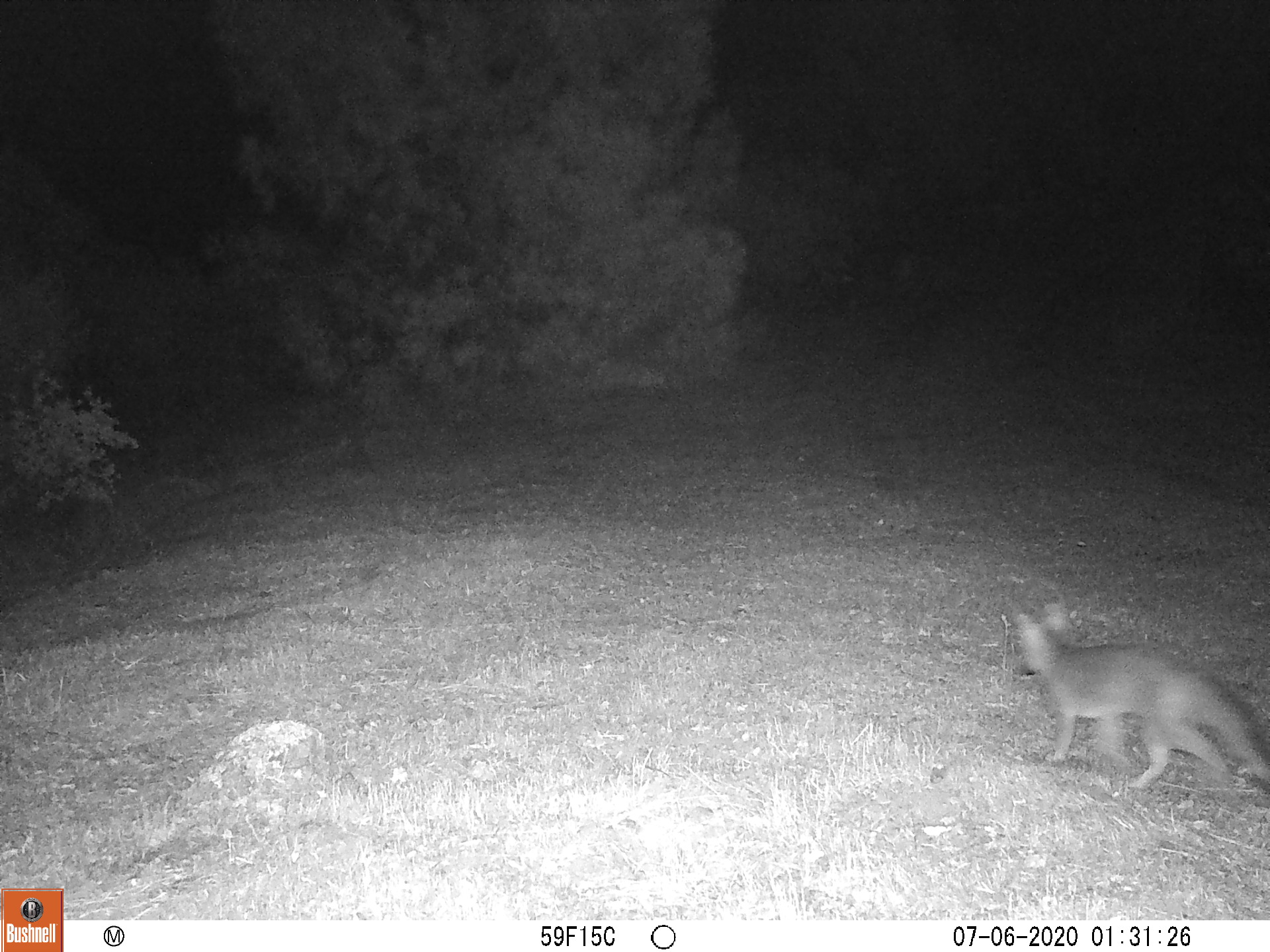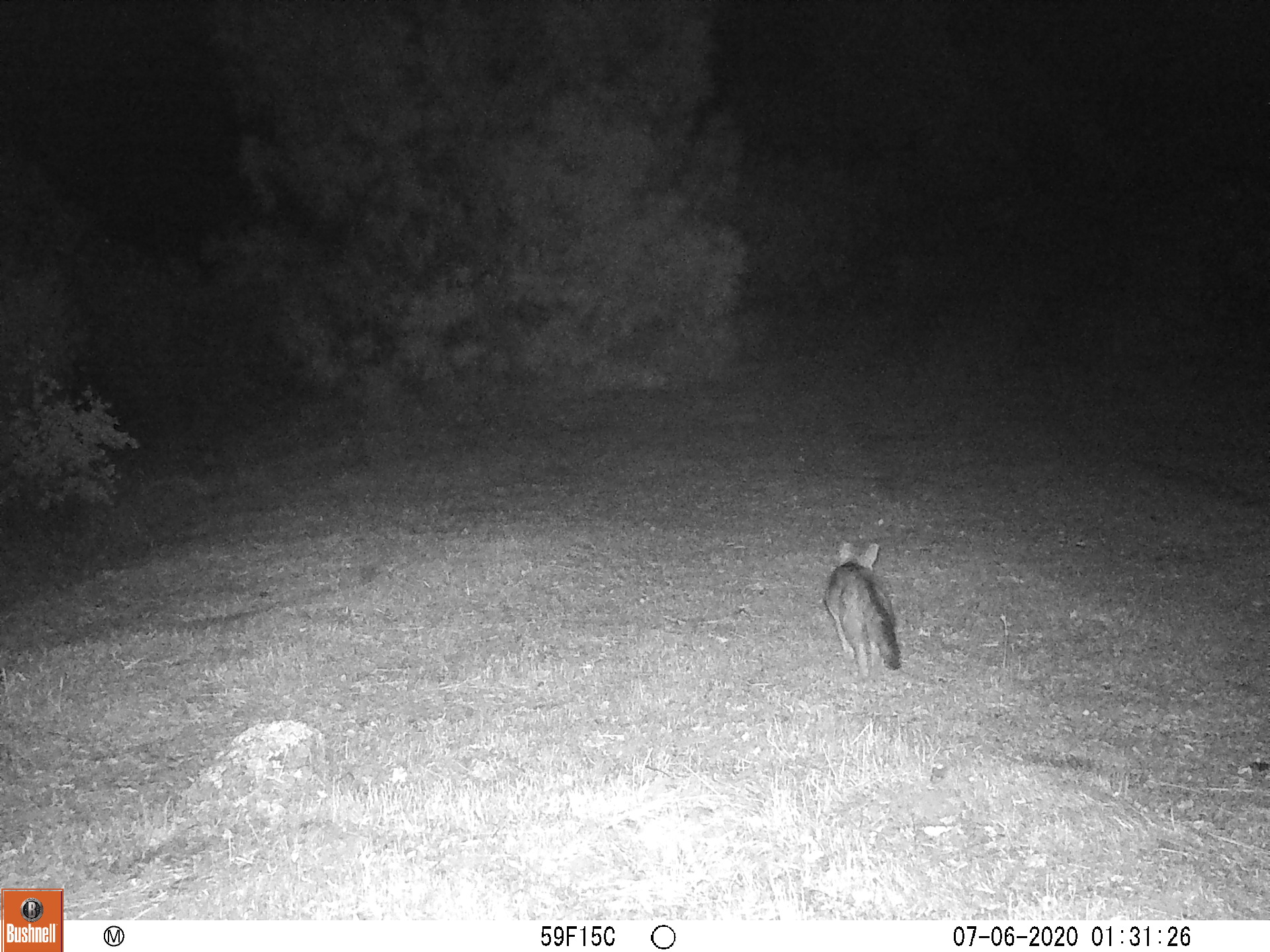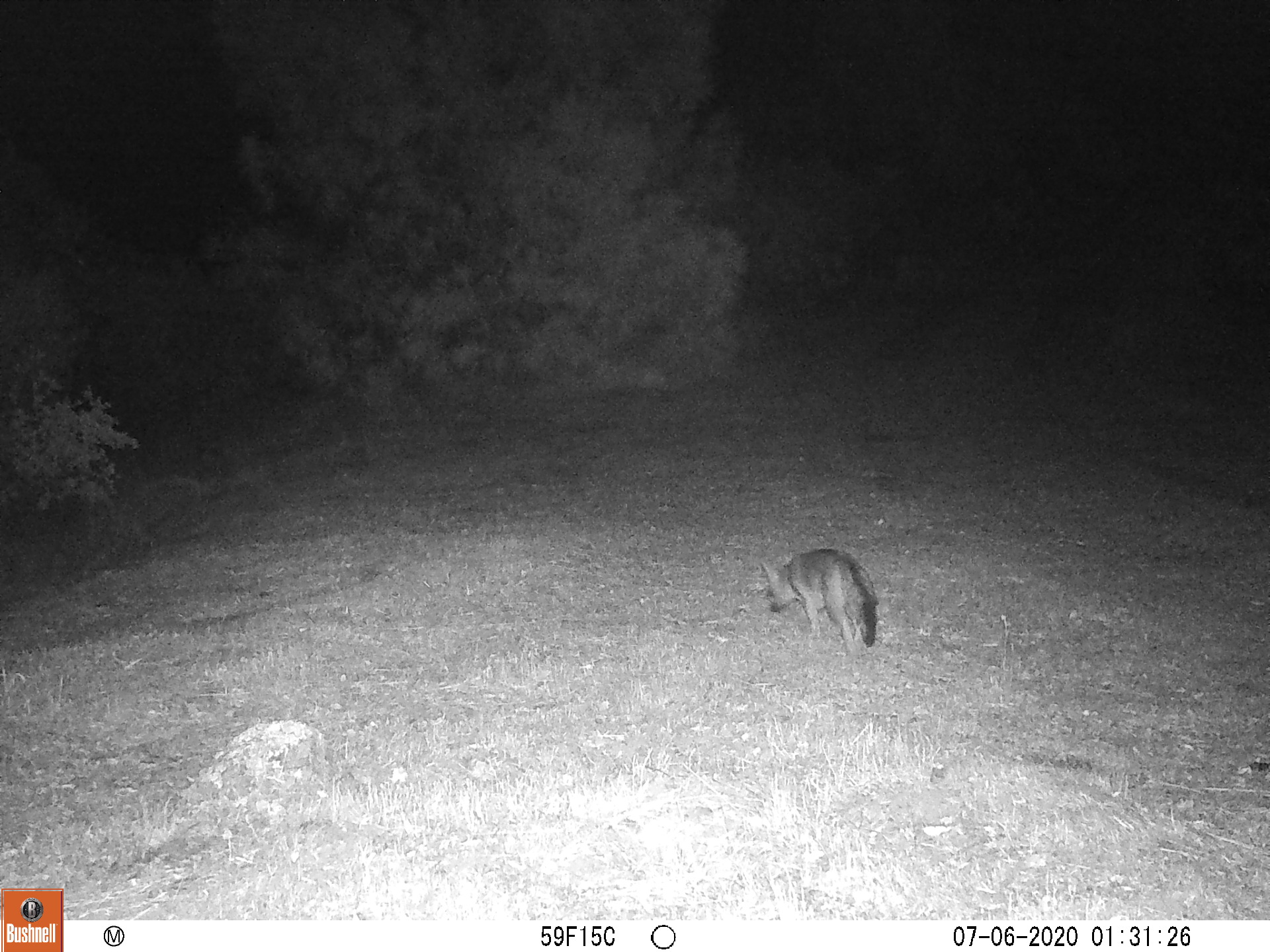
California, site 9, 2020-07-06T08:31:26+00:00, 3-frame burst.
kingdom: Animalia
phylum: Chordata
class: Mammalia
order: Carnivora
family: Canidae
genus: Urocyon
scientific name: Urocyon cinereoargenteus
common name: gray fox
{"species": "gray fox (Urocyon cinereoargenteus)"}